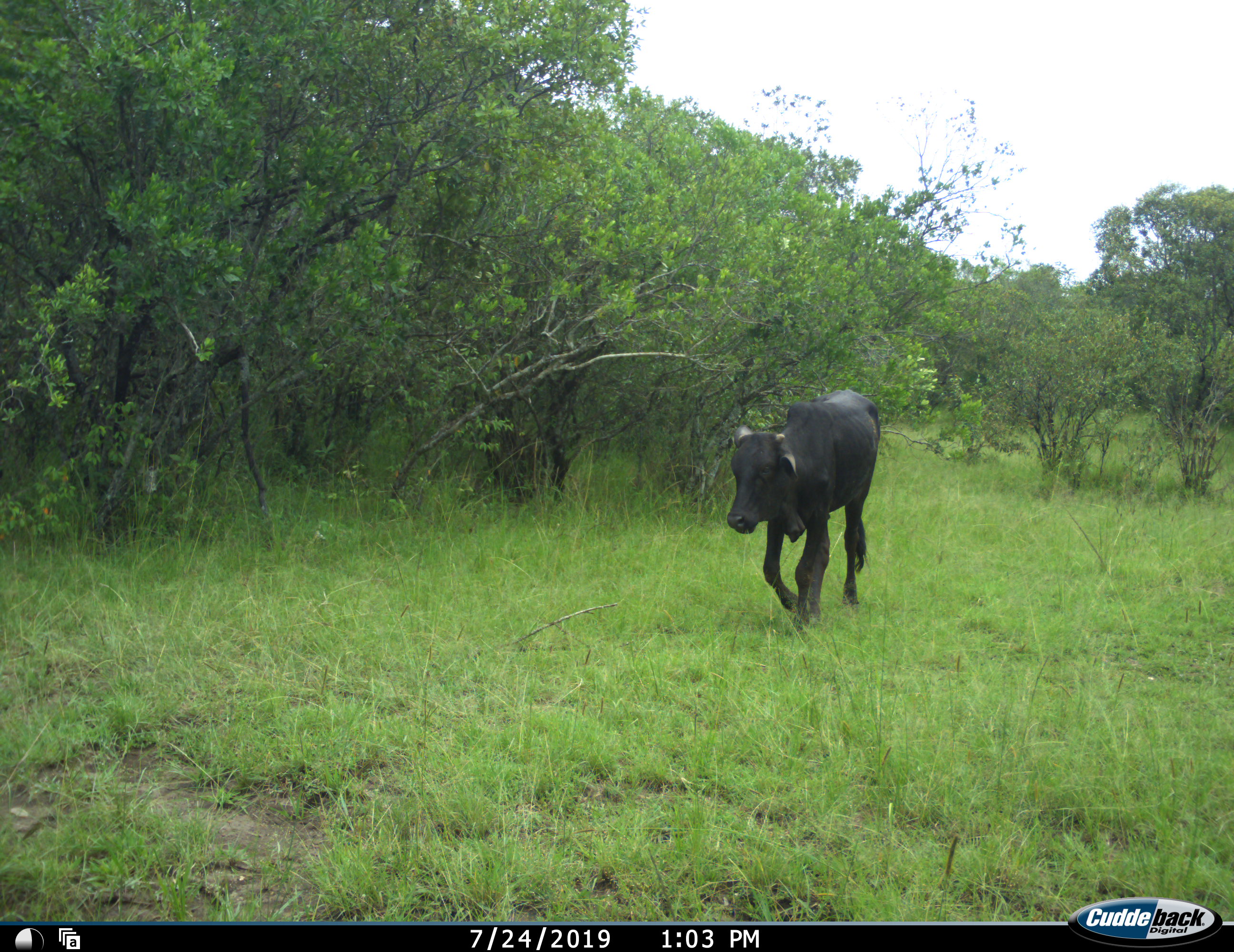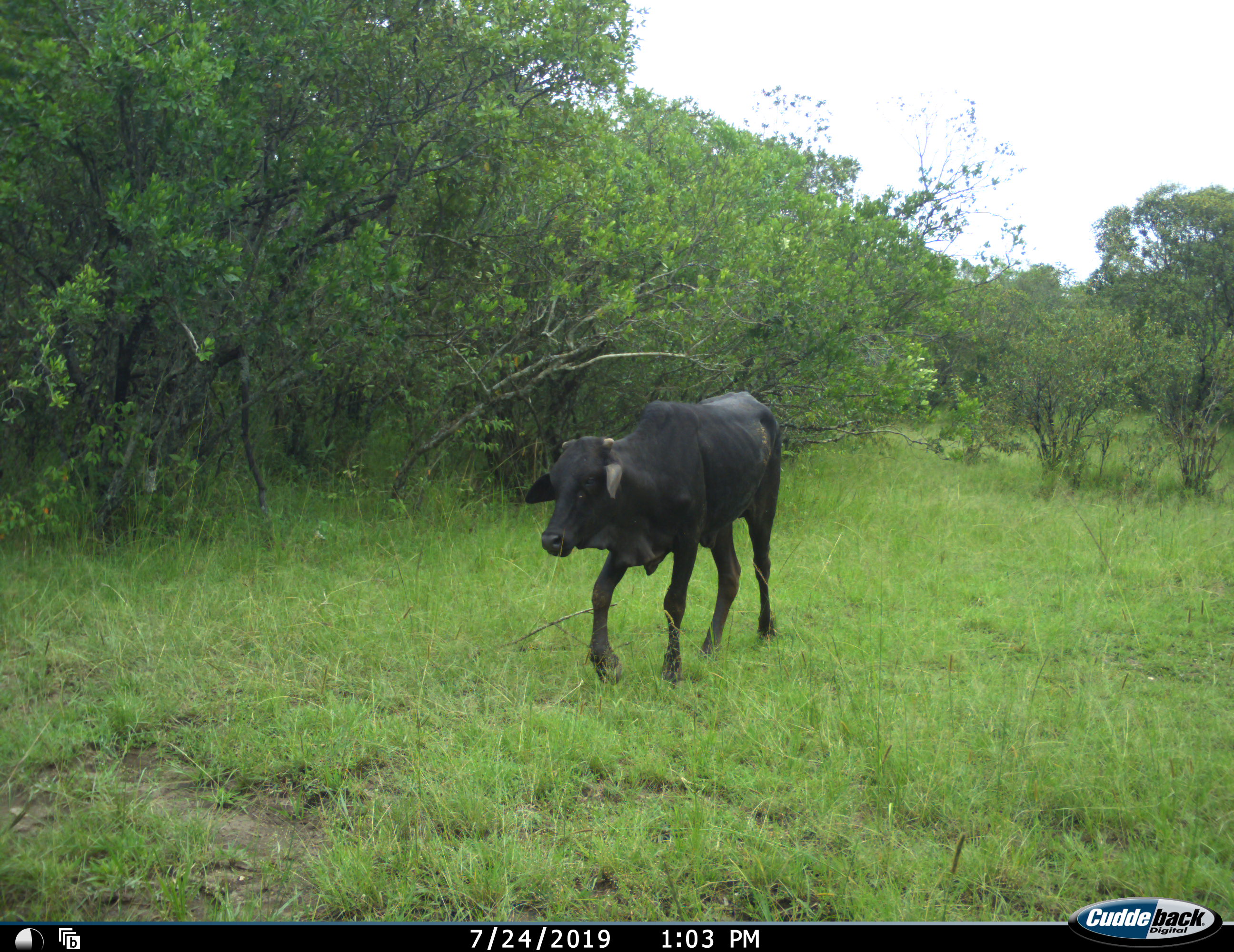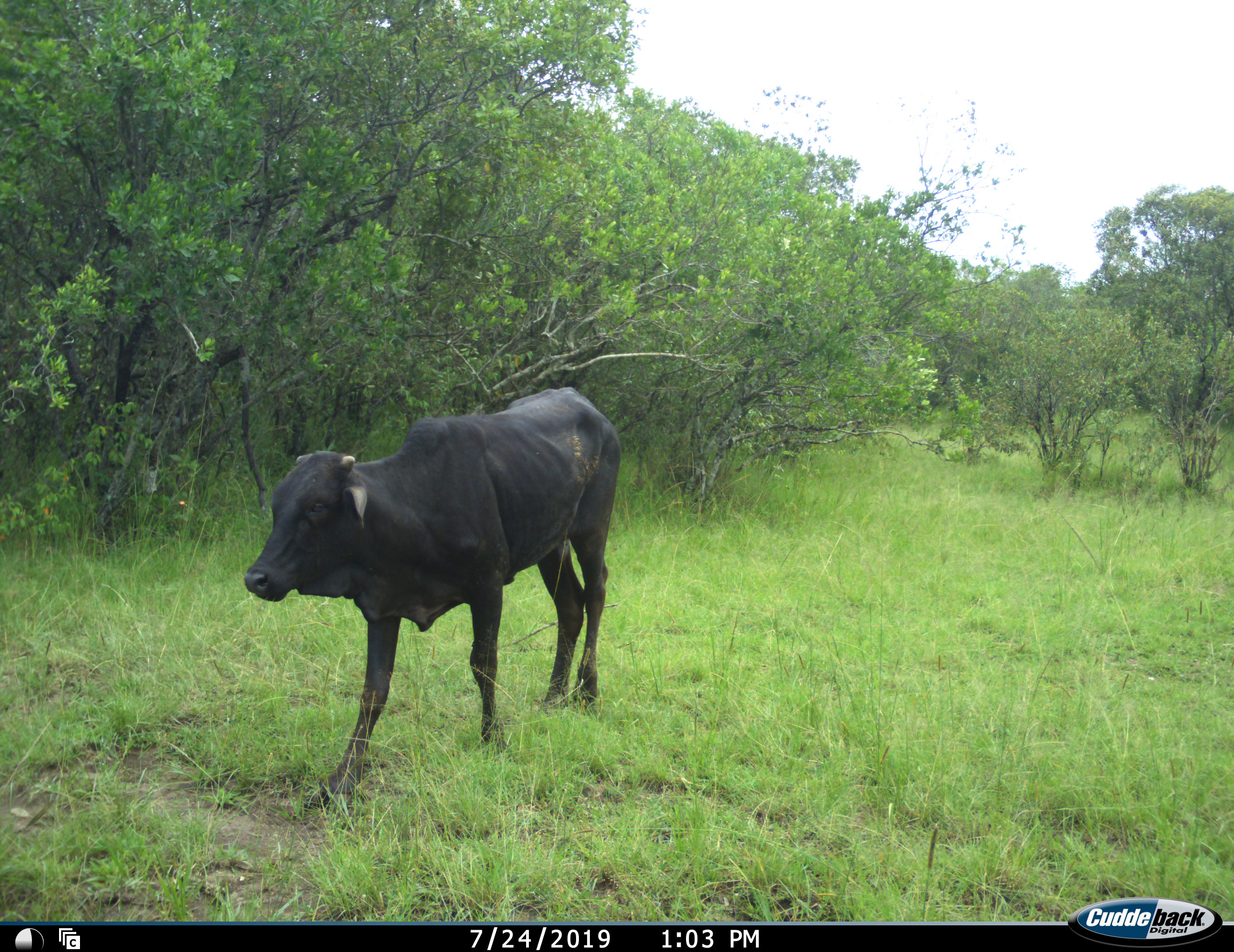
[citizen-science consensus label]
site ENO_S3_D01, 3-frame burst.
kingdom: Animalia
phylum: Chordata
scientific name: Vertebrata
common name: domestic animal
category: domesticanimal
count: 1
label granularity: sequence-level